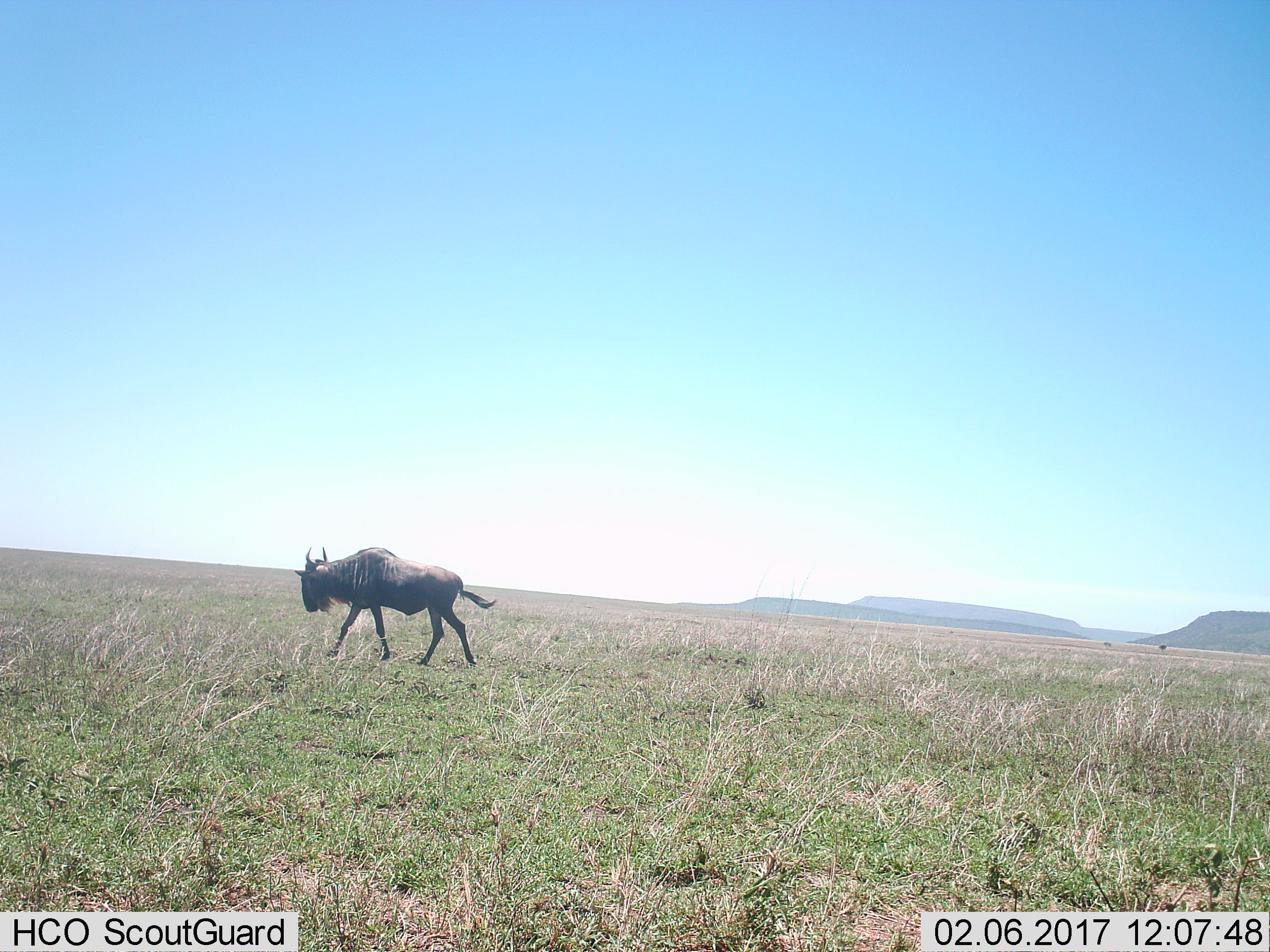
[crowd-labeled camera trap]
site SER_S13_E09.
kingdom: Animalia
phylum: Chordata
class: Mammalia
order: Artiodactyla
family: Bovidae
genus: Connochaetes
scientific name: Connochaetes taurinus taurinus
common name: blue wildebeest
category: wildebeestblue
Wildebeestblue (blue wildebeest) (Connochaetes taurinus taurinus), count 1. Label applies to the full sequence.